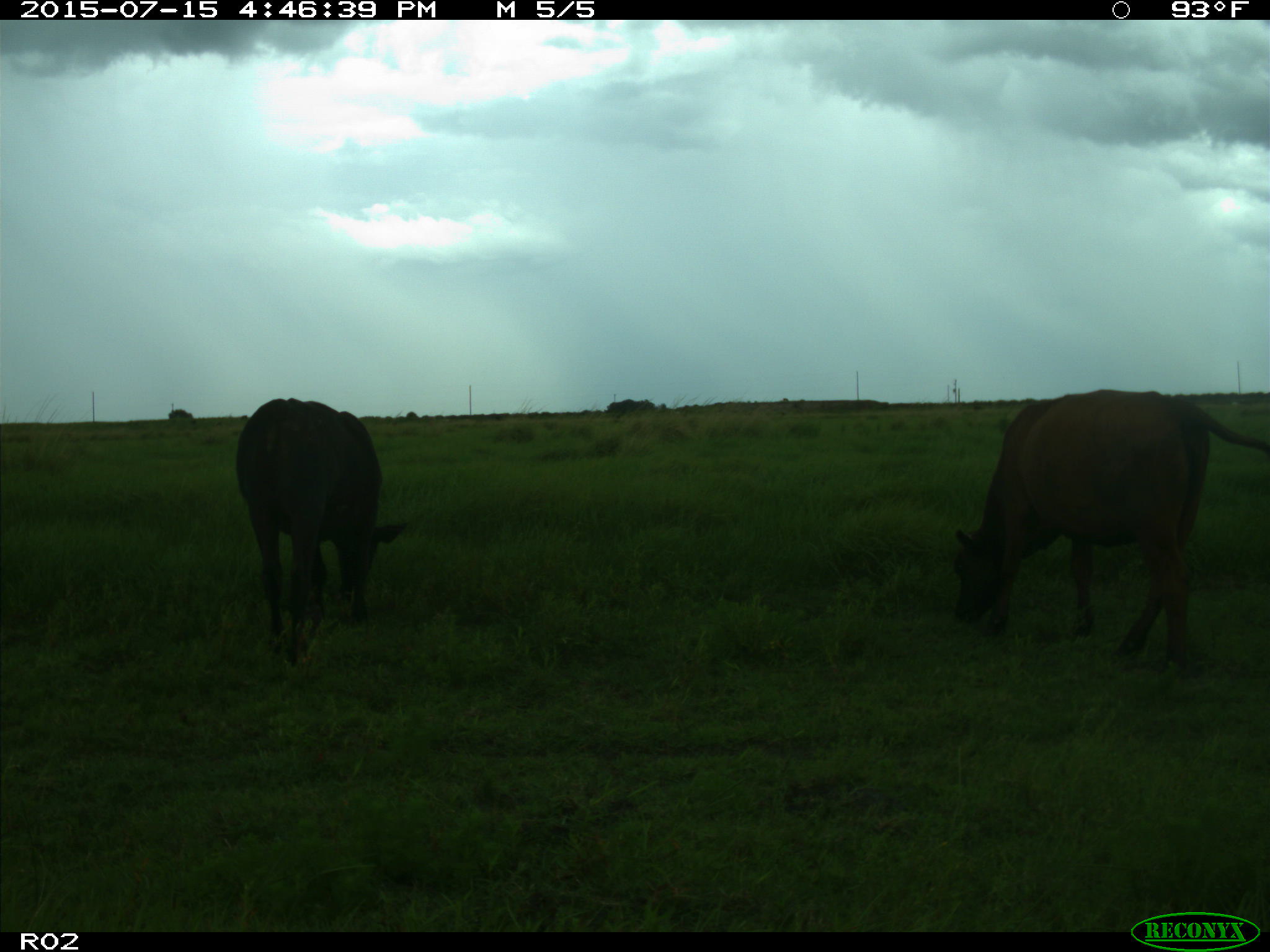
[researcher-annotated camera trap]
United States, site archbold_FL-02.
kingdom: Animalia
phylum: Chordata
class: Mammalia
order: Artiodactyla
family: Bovidae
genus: Bos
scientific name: Bos taurus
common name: domestic cow